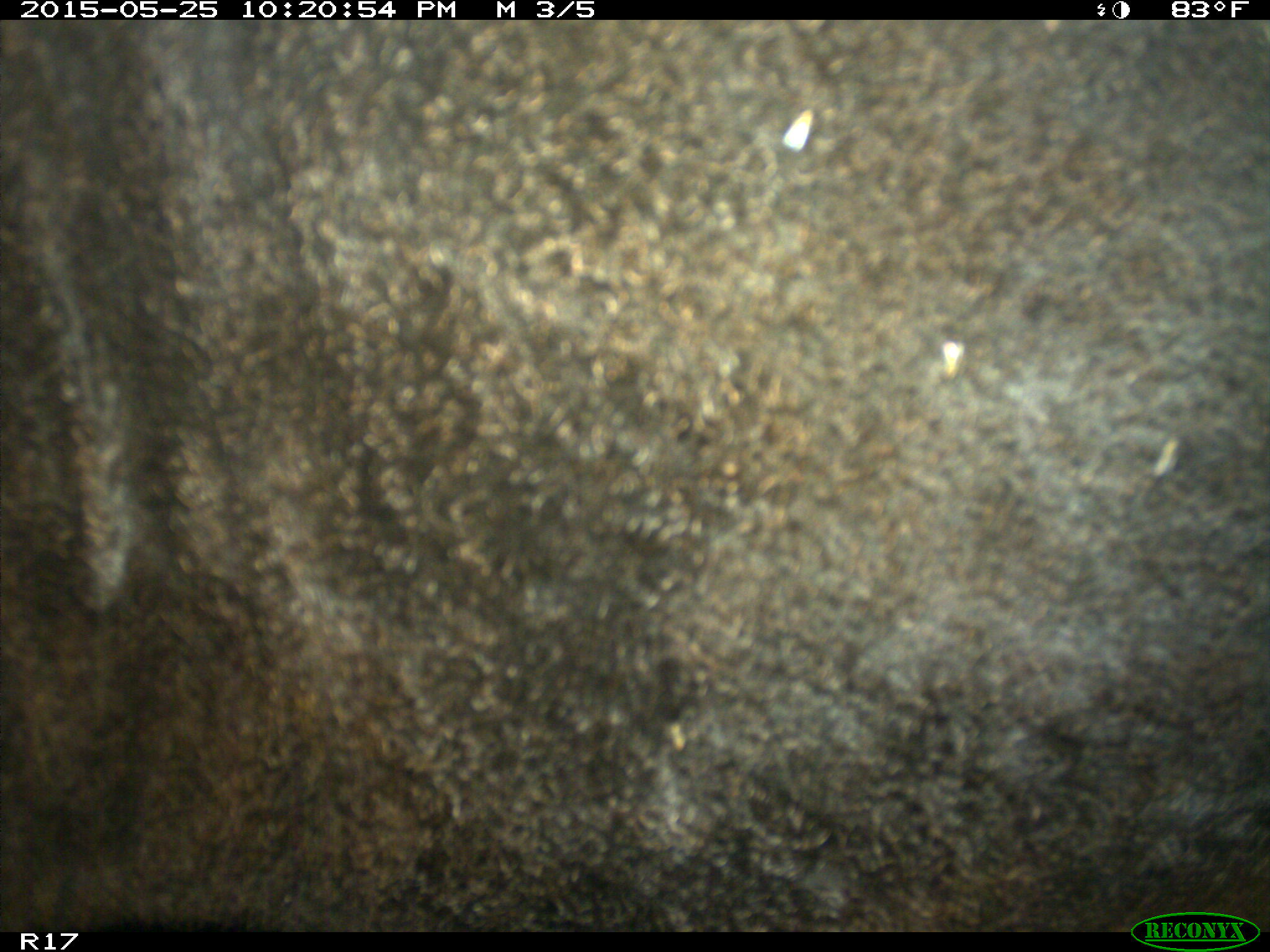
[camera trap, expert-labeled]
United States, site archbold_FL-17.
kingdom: Animalia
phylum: Chordata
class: Mammalia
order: Artiodactyla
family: Bovidae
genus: Bos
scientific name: Bos taurus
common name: domestic cow